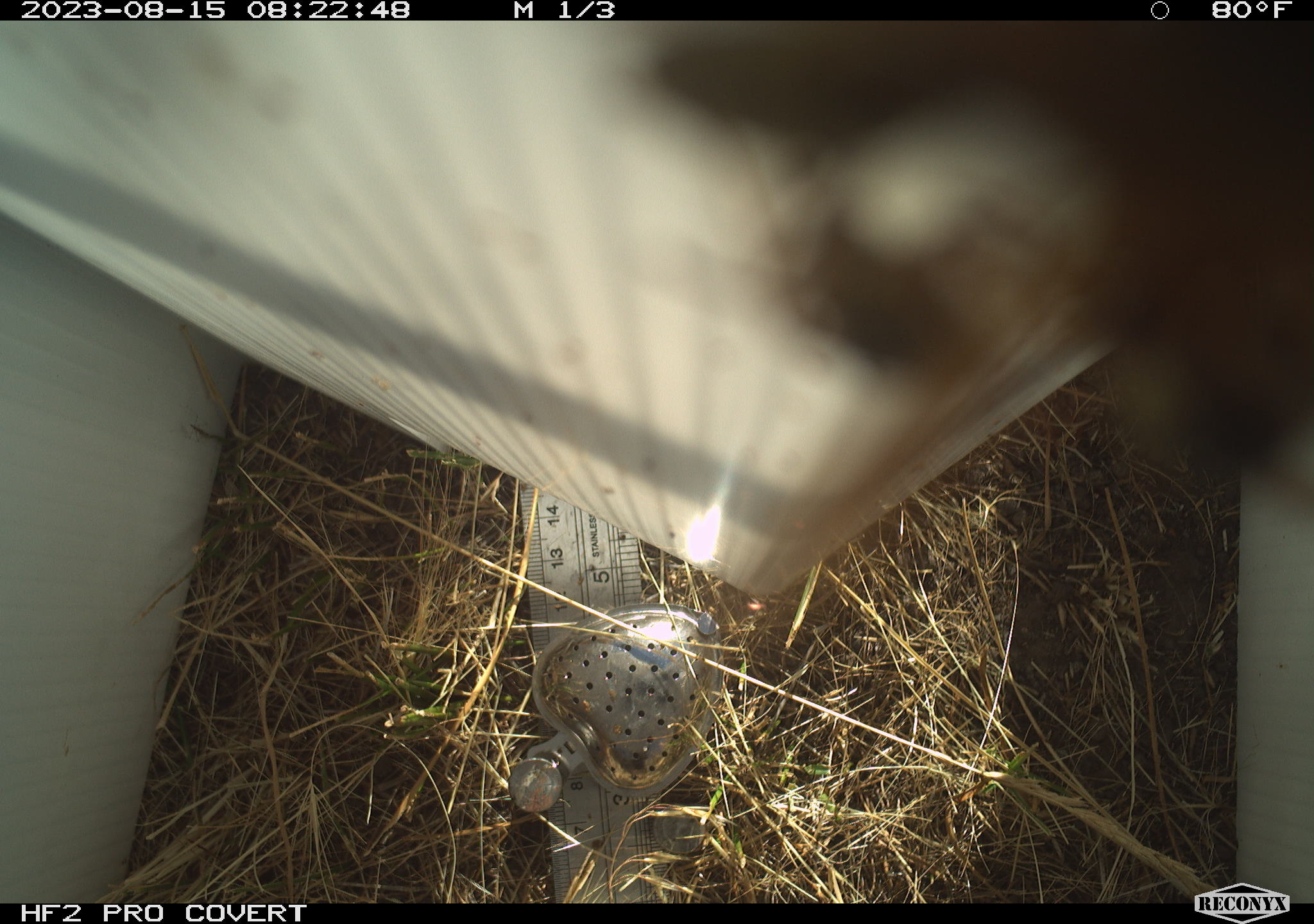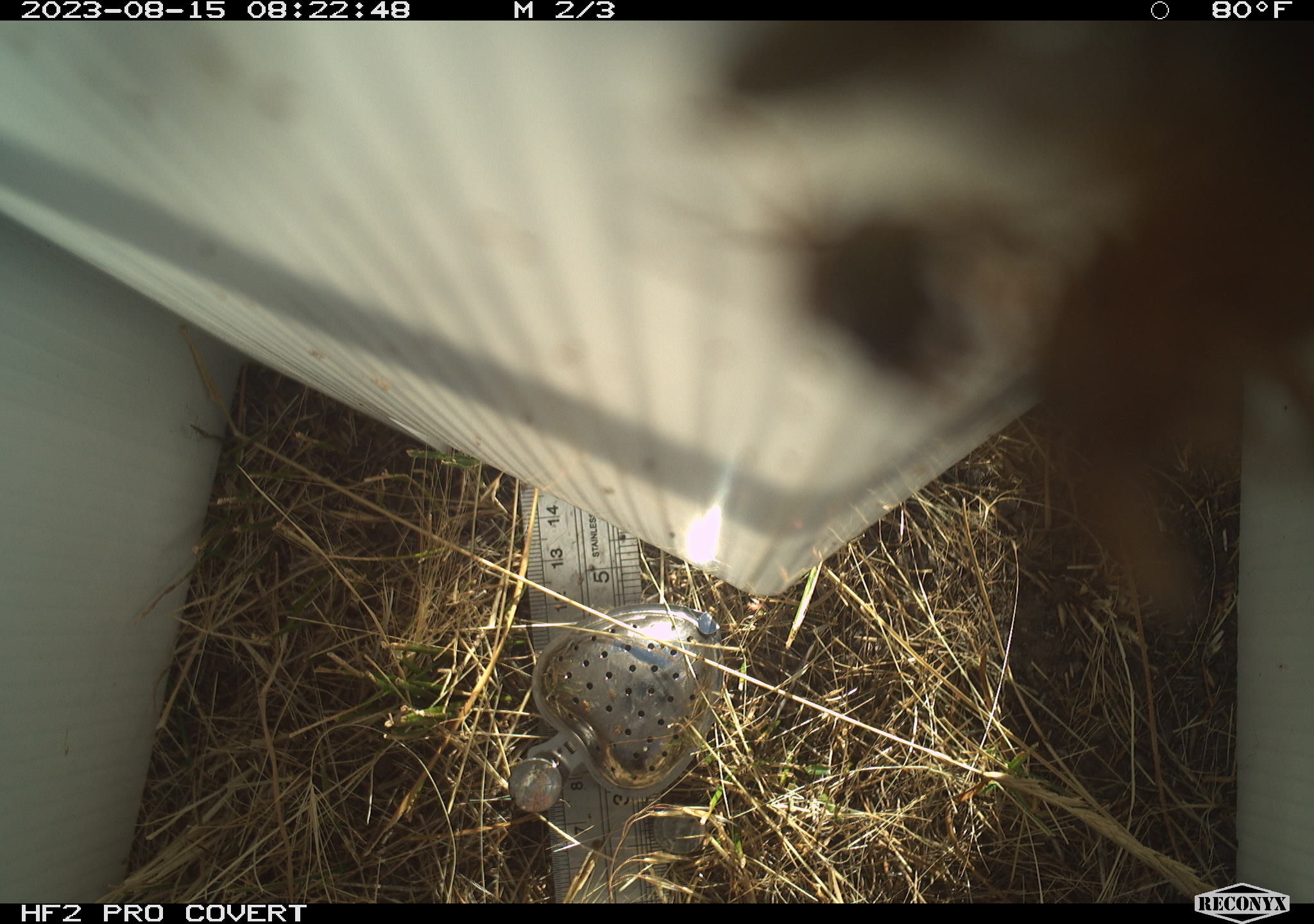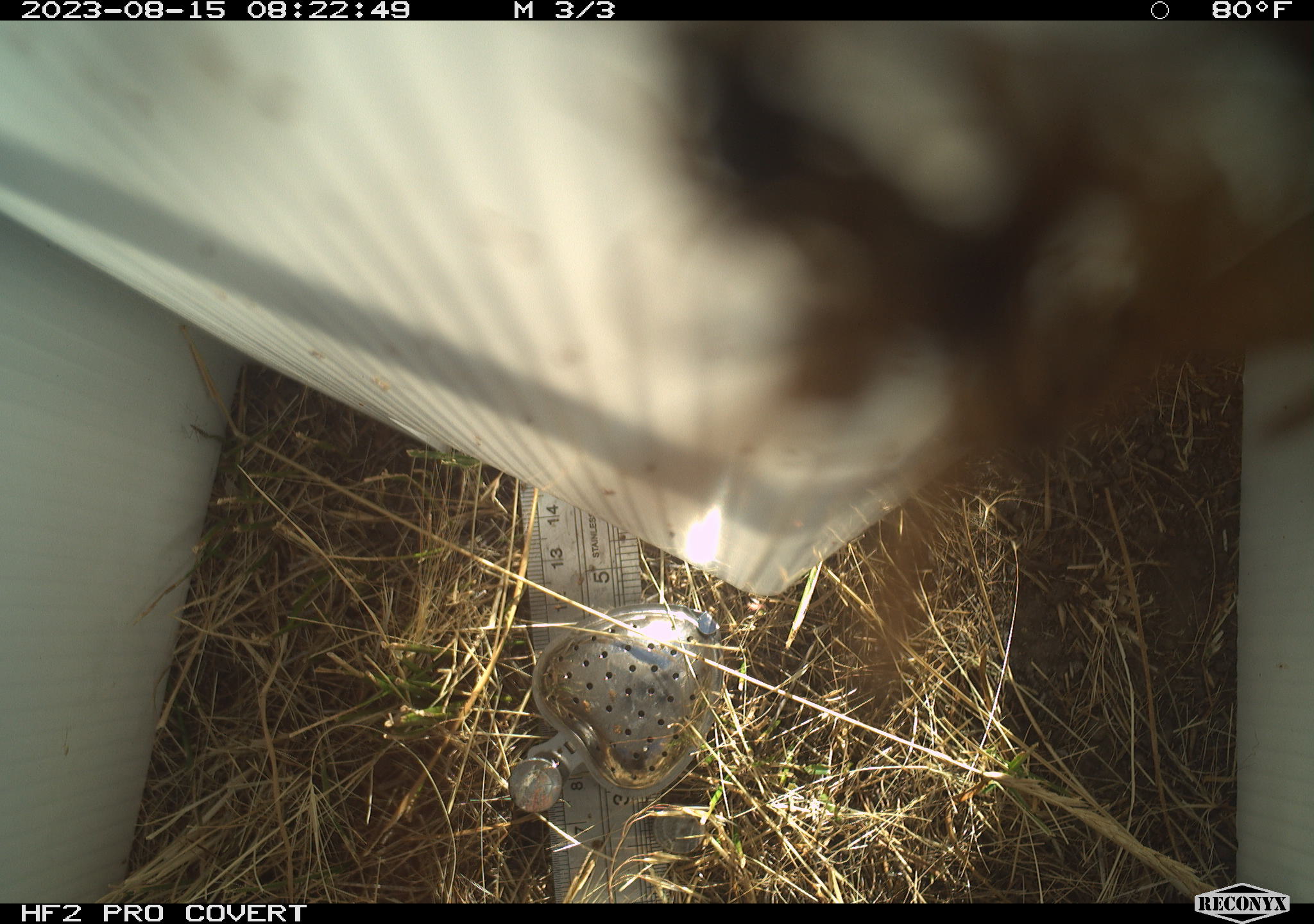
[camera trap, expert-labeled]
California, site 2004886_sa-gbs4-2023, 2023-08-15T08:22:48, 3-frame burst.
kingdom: Animalia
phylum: Arthropoda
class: Insecta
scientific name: Insecta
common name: insect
Insect (Insecta).